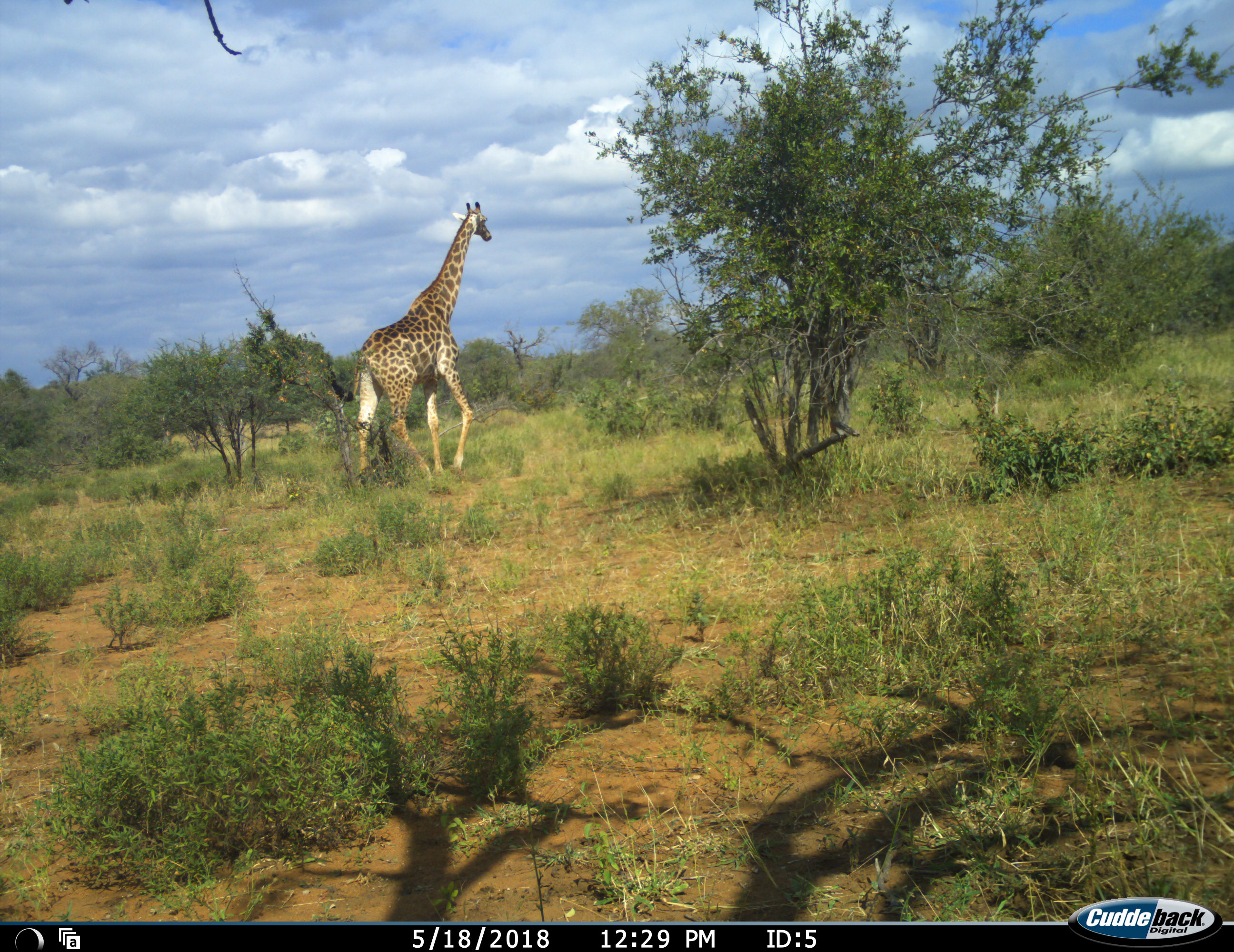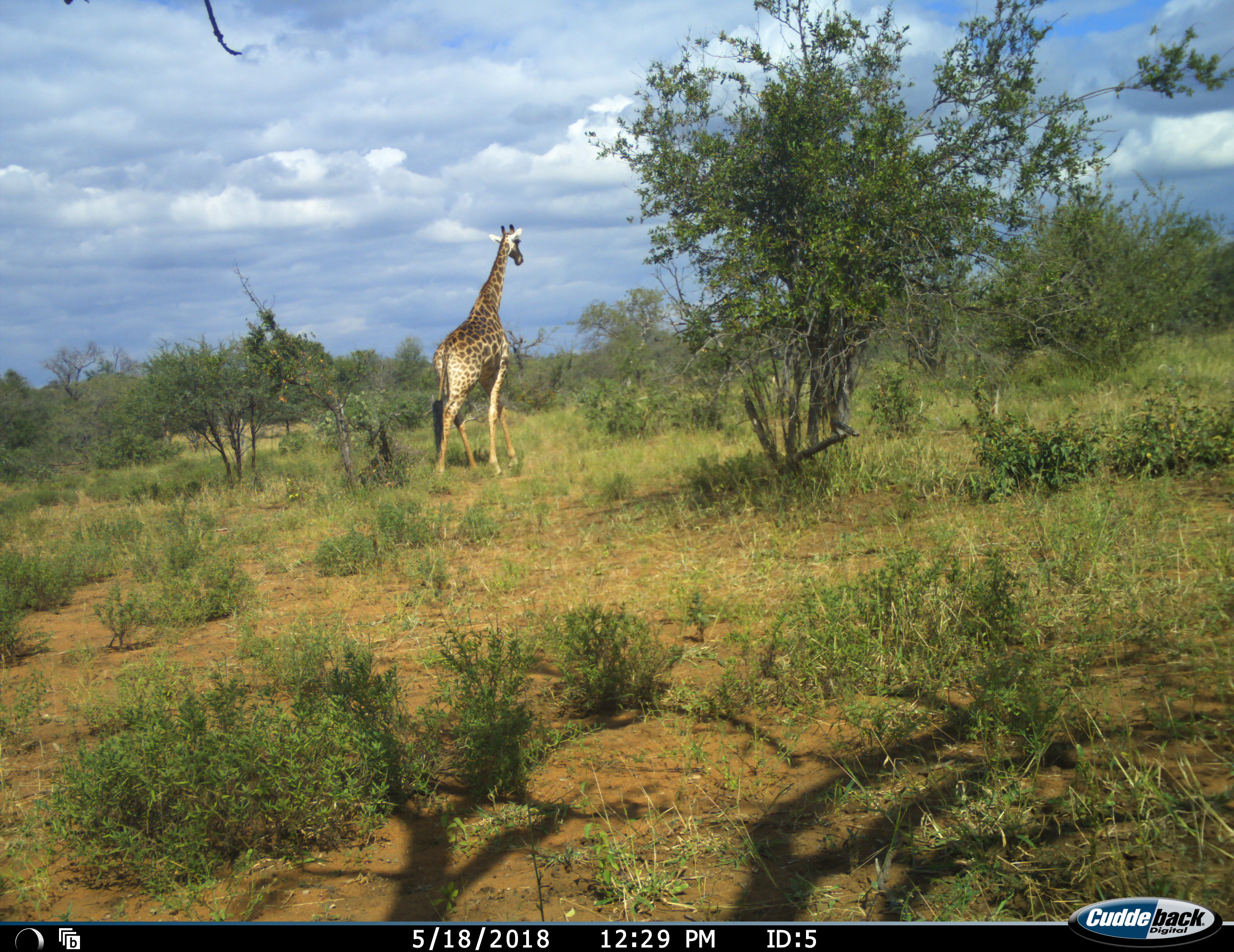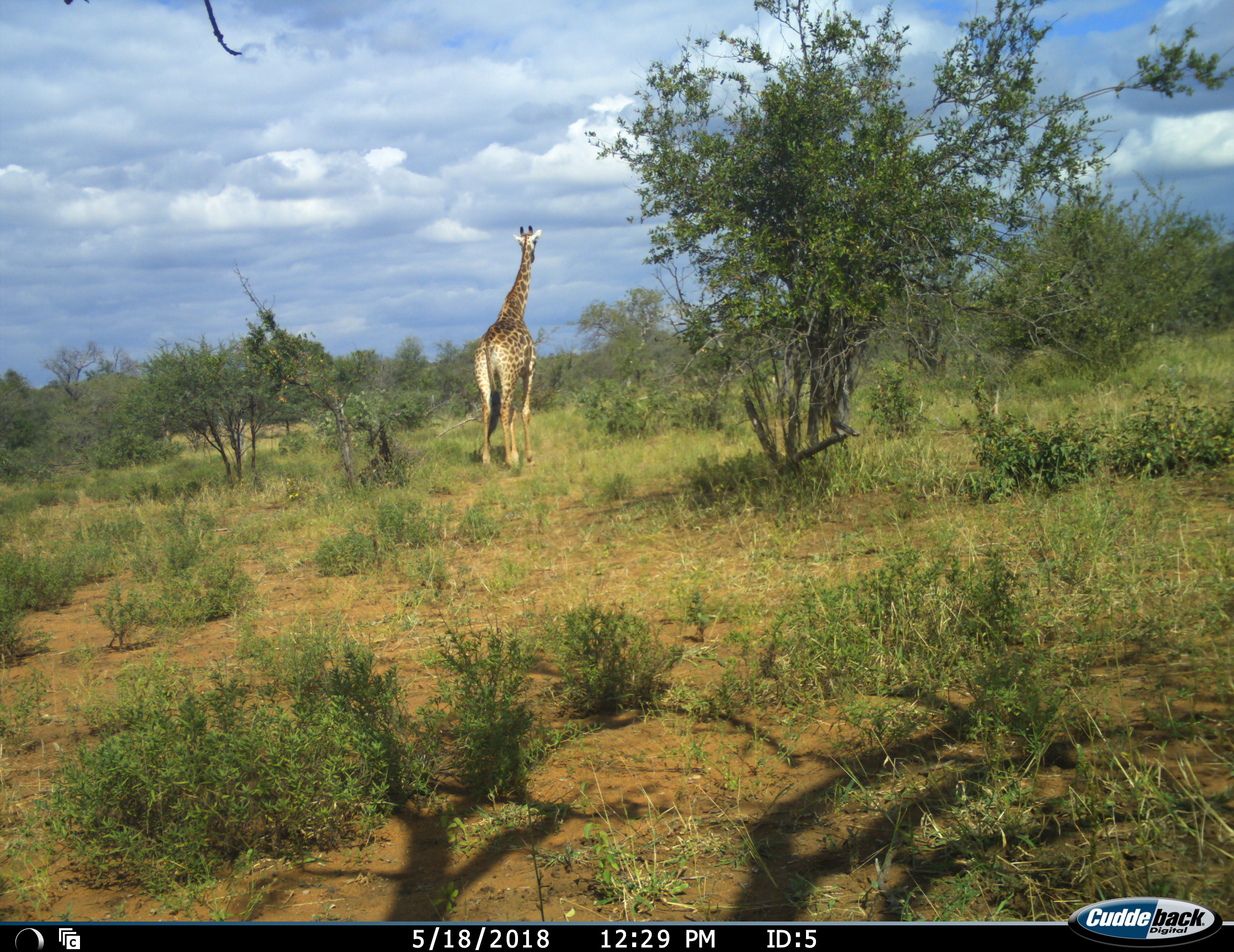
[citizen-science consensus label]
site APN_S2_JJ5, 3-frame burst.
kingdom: Animalia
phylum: Chordata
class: Mammalia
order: Artiodactyla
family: Giraffidae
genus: Giraffa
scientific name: Giraffa camelopardalis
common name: giraffe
Giraffe (Giraffa camelopardalis), count 1. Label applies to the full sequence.